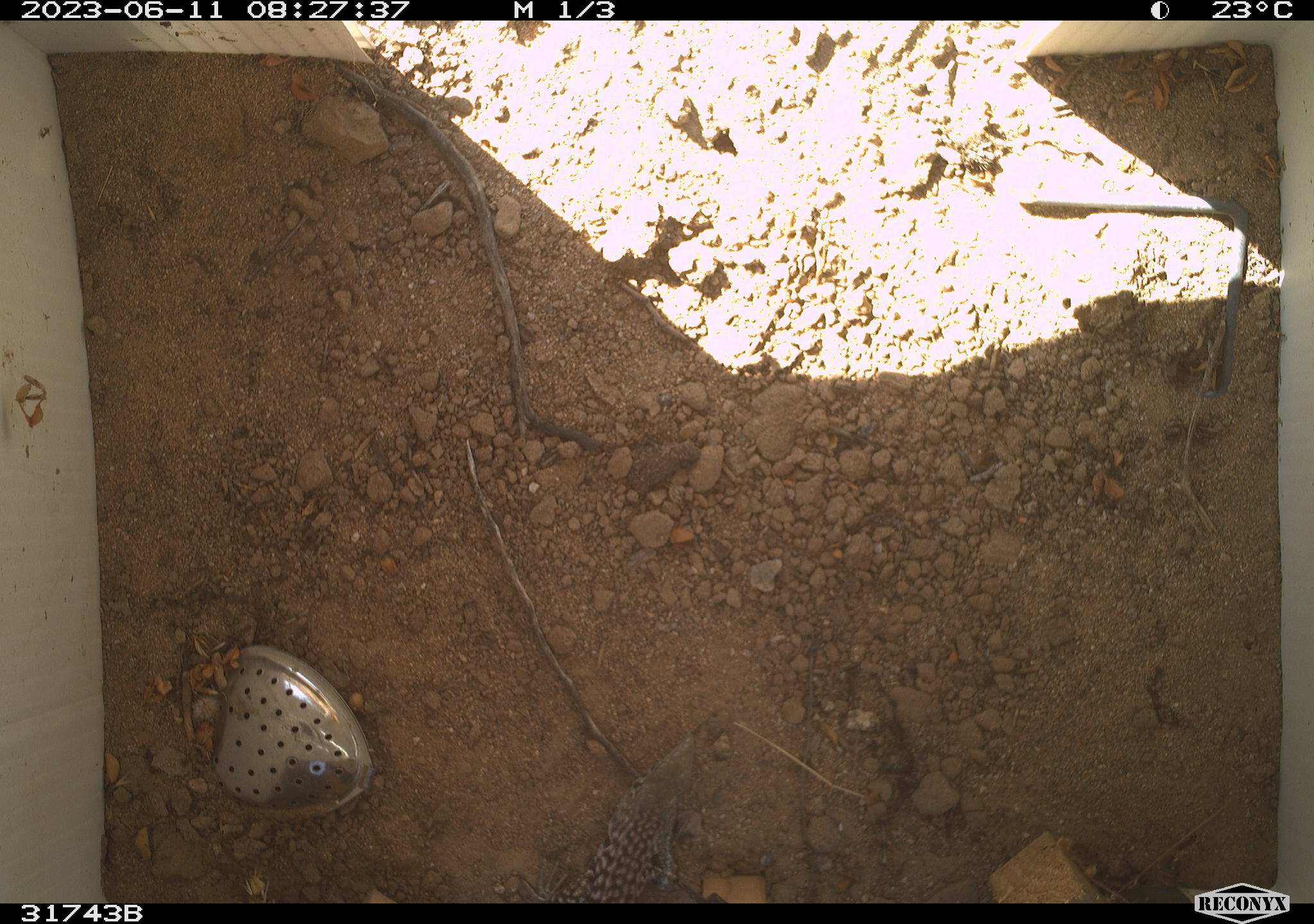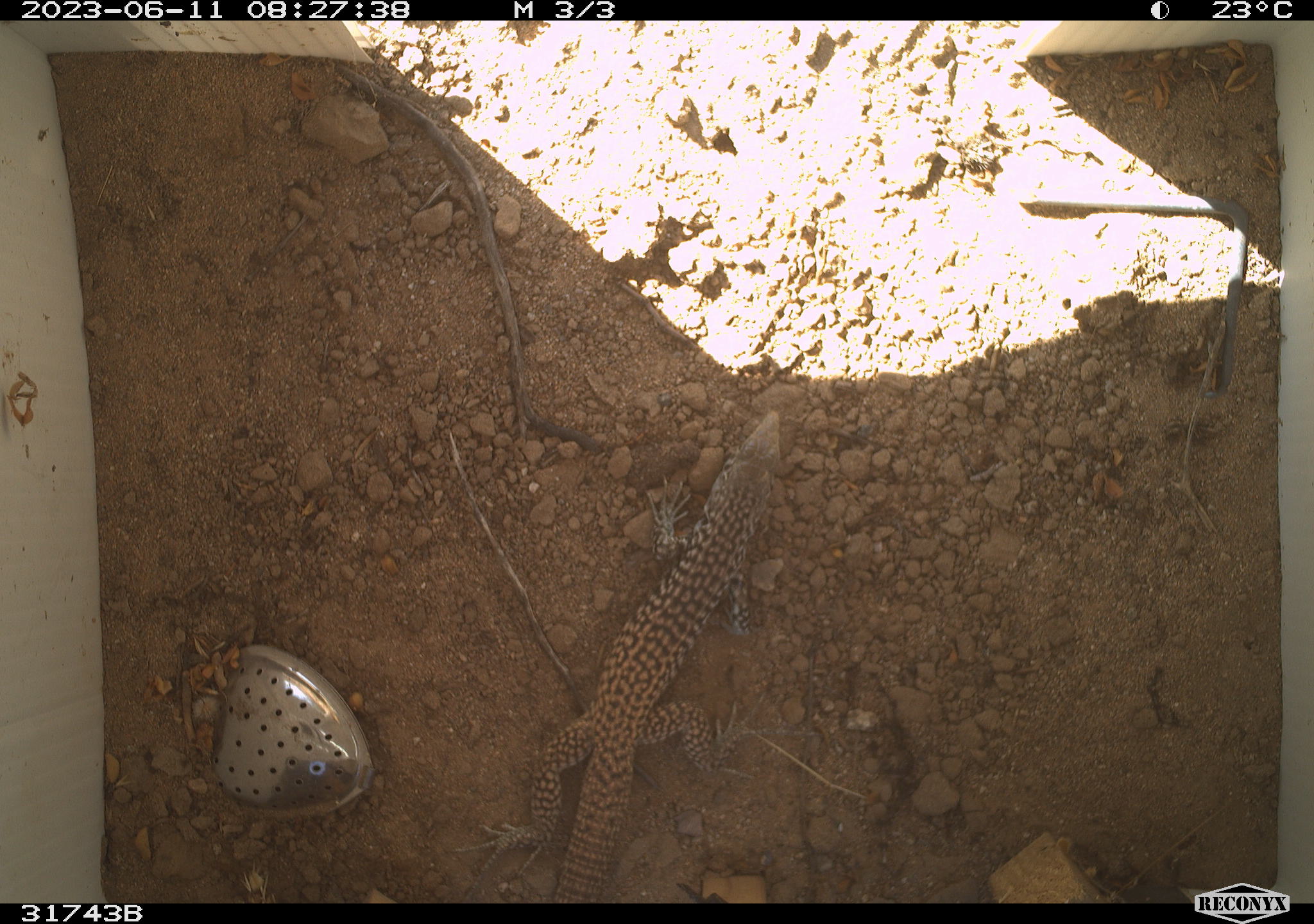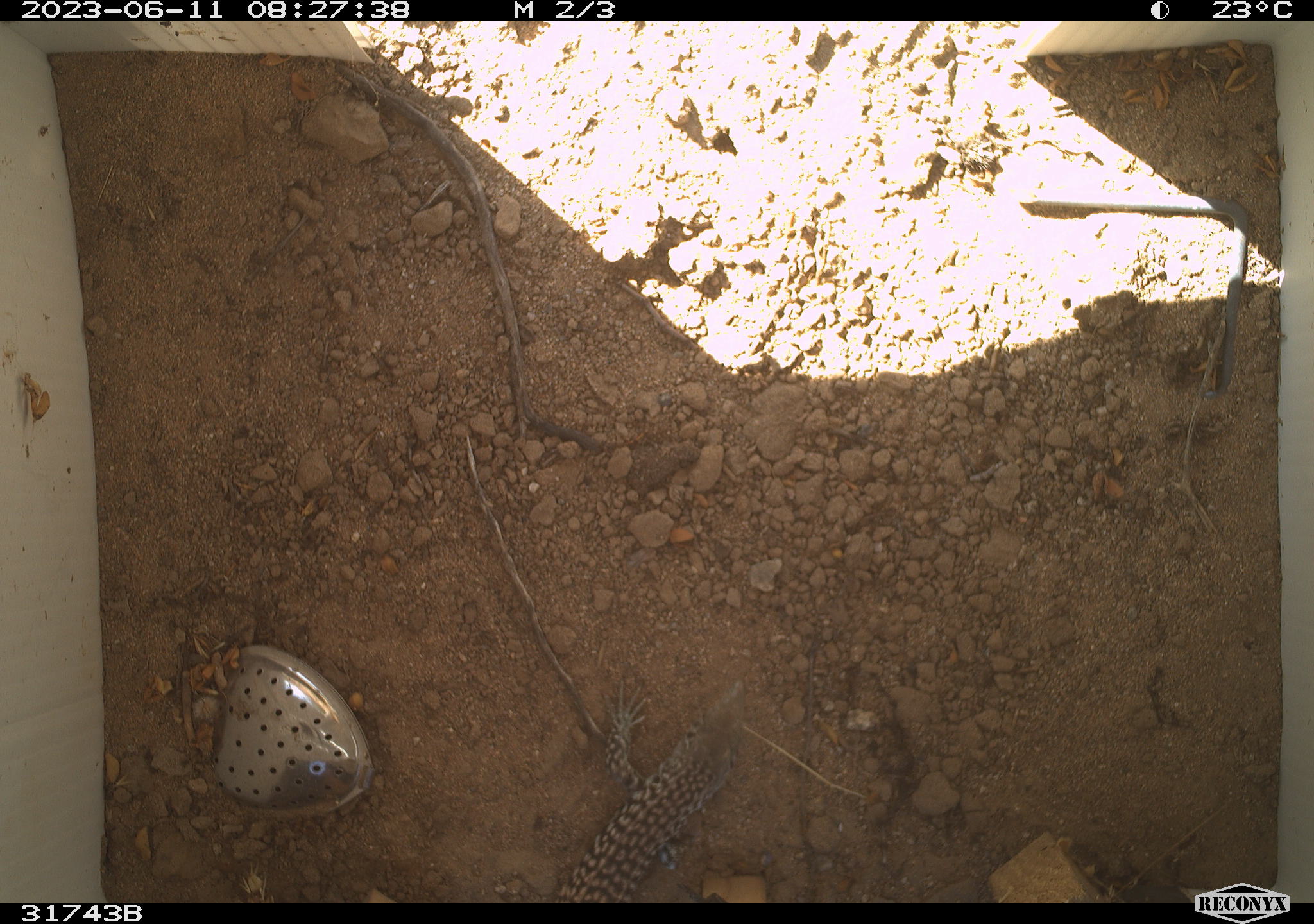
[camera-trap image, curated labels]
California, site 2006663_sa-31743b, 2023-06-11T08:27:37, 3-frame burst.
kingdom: Animalia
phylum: Chordata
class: Reptilia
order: Squamata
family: Teiidae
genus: Aspidoscelis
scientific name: Aspidoscelis tigris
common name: western whiptail